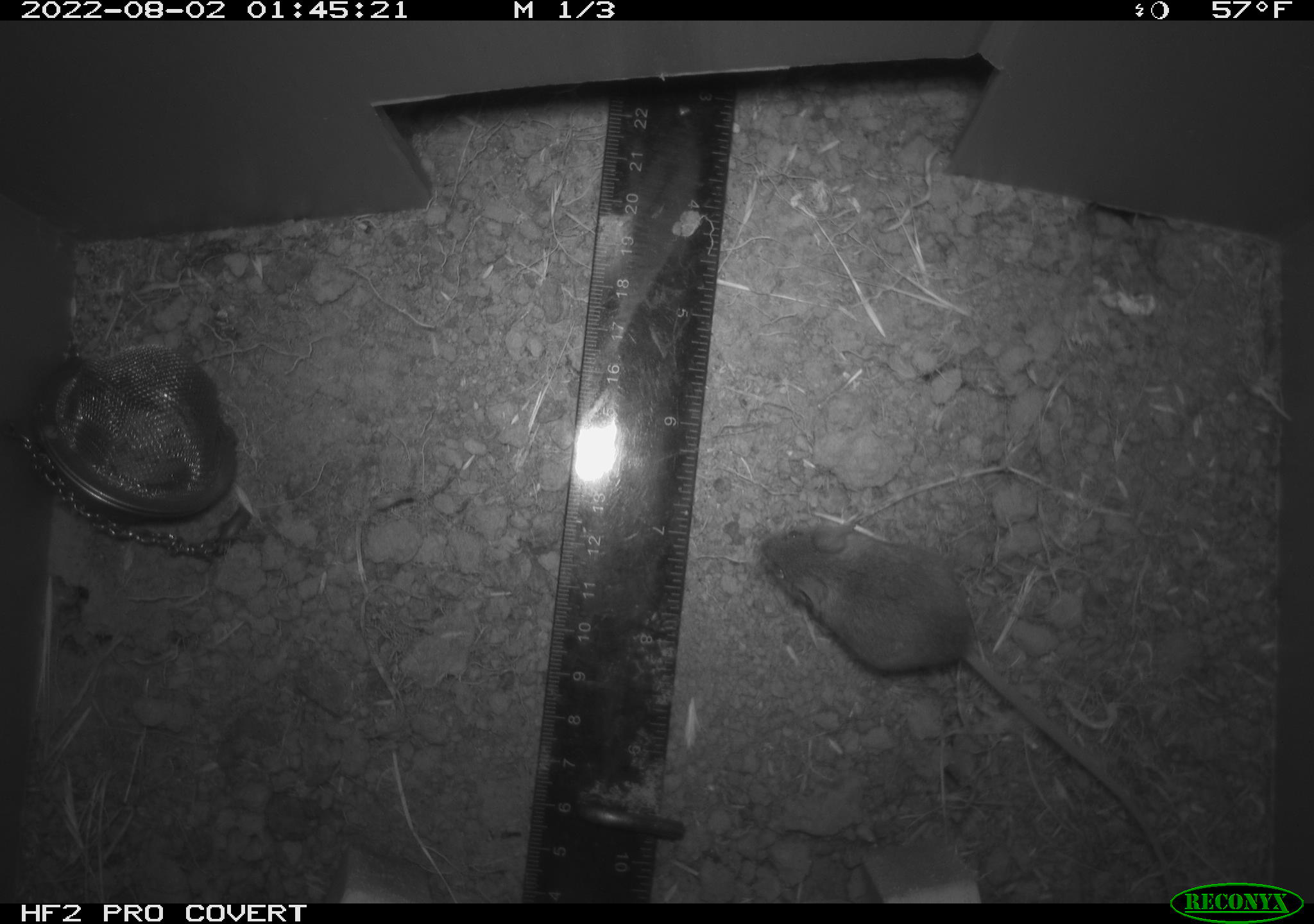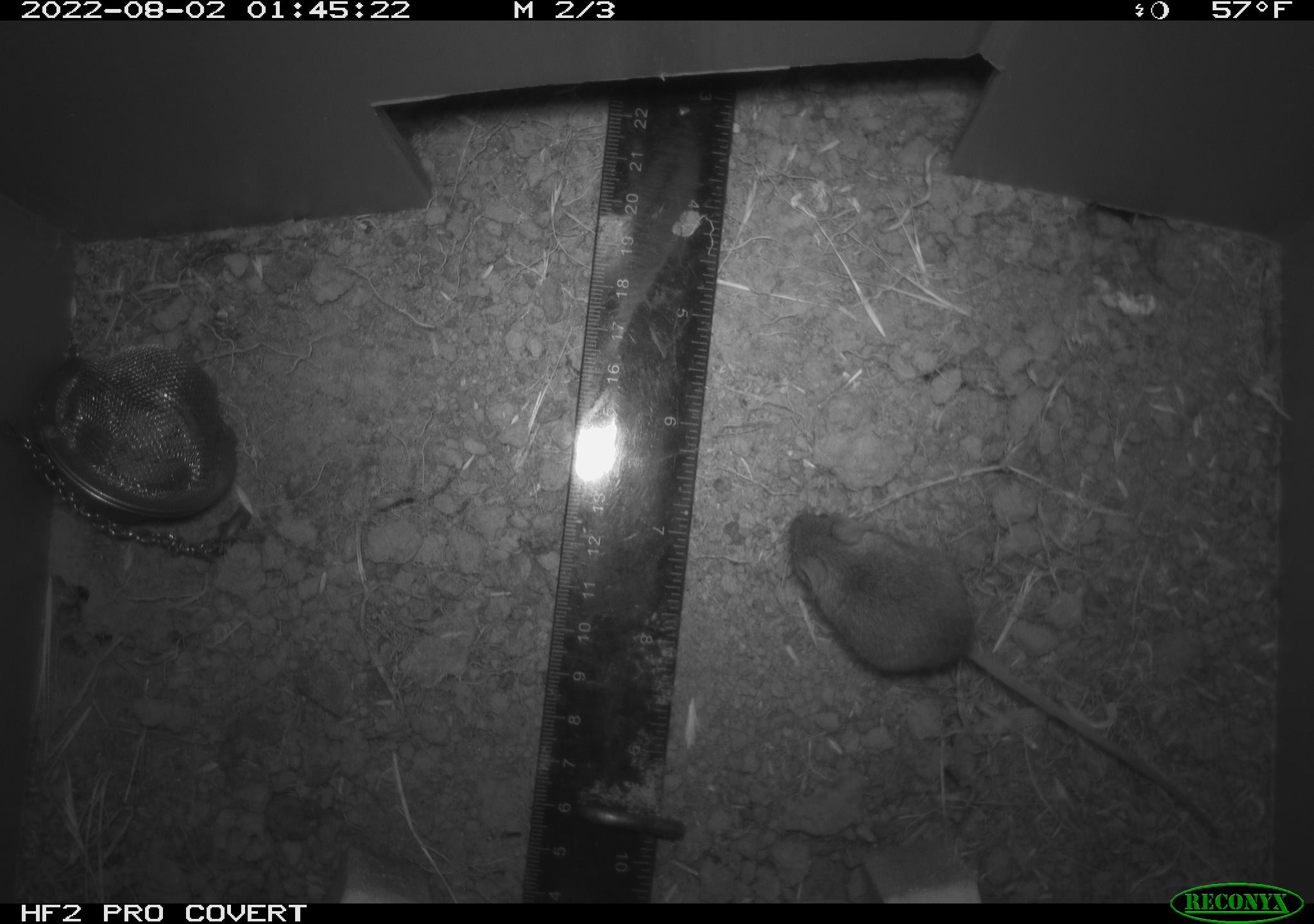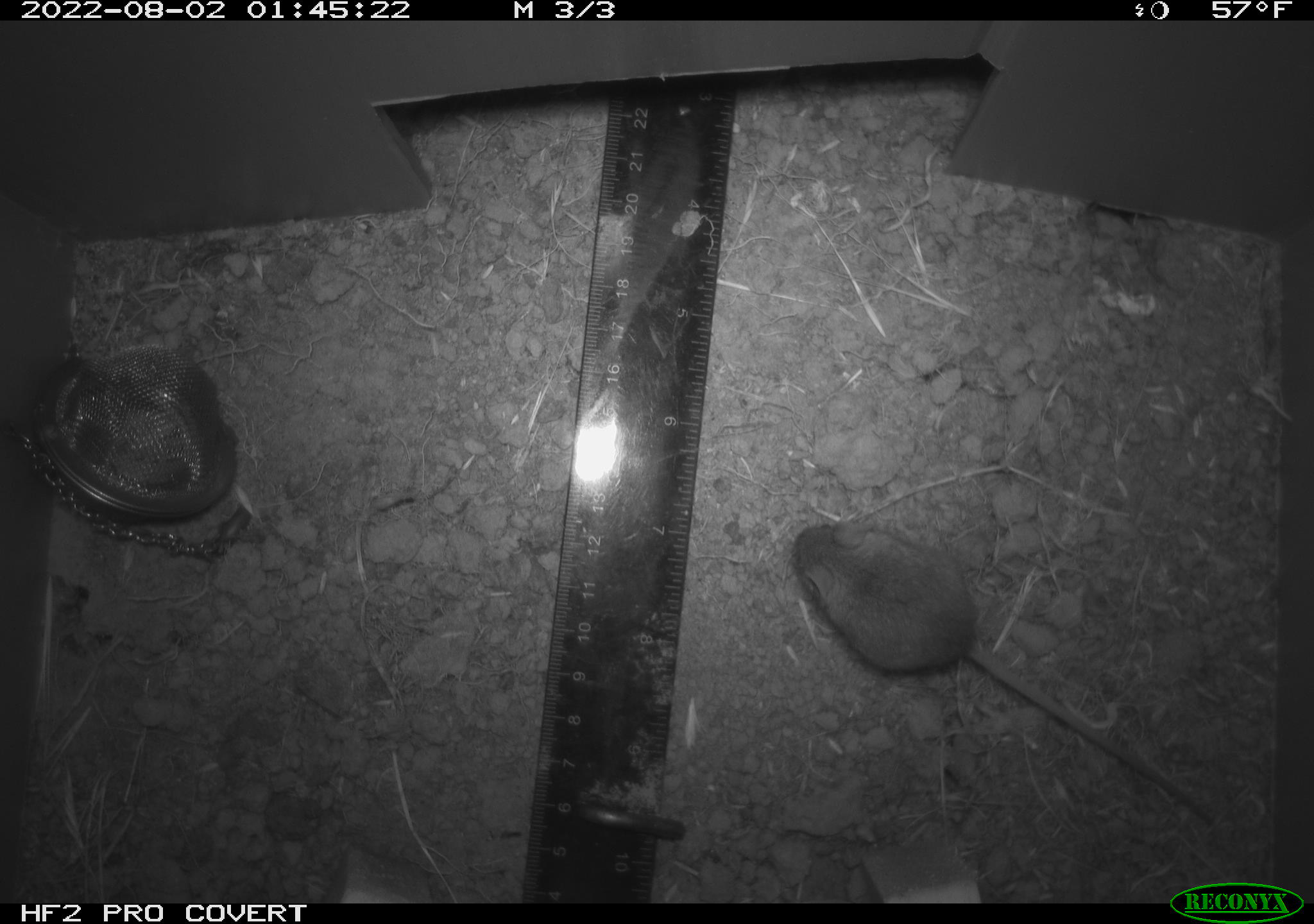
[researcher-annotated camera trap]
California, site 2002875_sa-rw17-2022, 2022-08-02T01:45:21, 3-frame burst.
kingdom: Animalia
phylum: Chordata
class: Mammalia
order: Rodentia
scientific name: Rodentia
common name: mouse species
Mouse species (Rodentia).